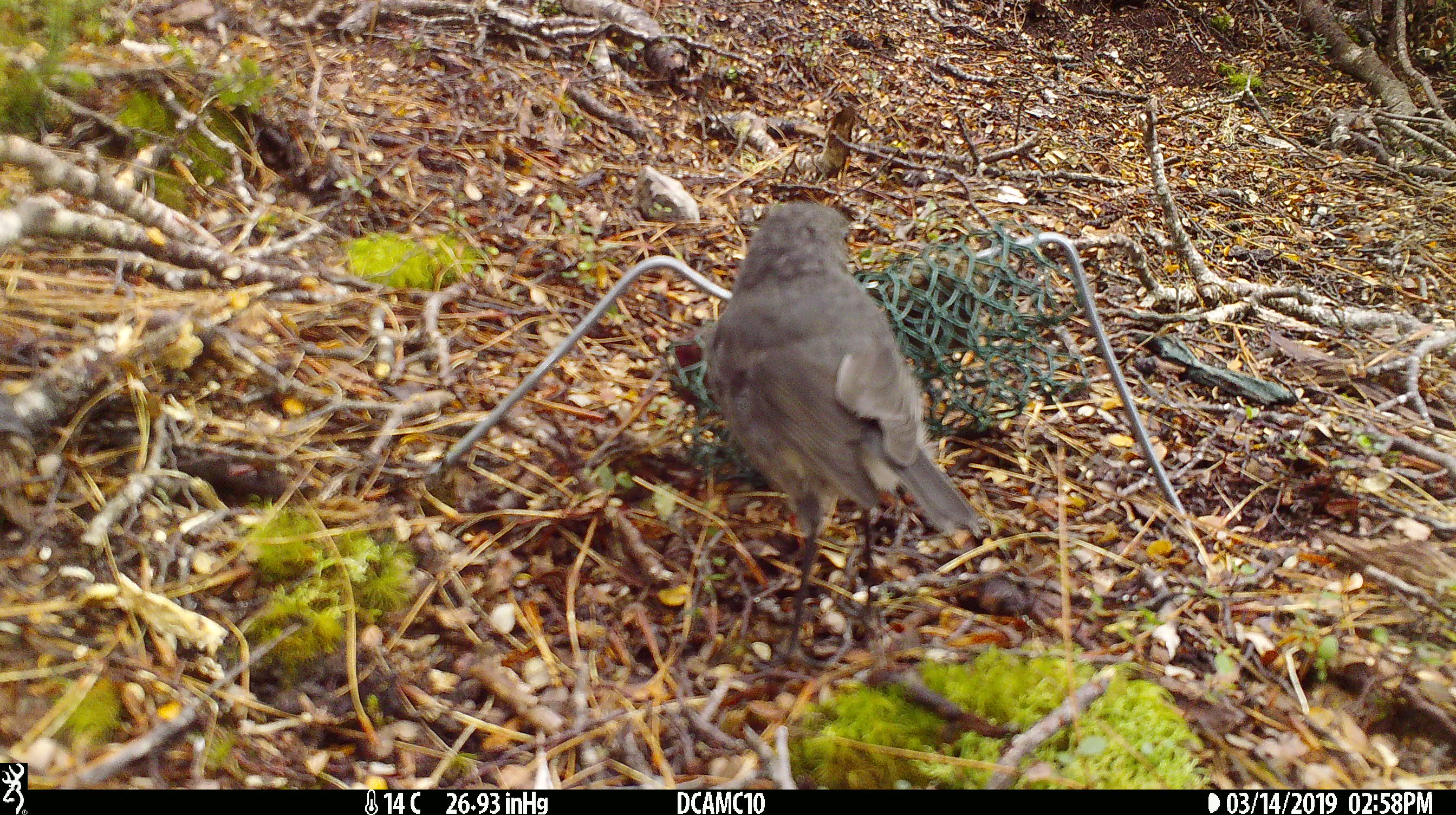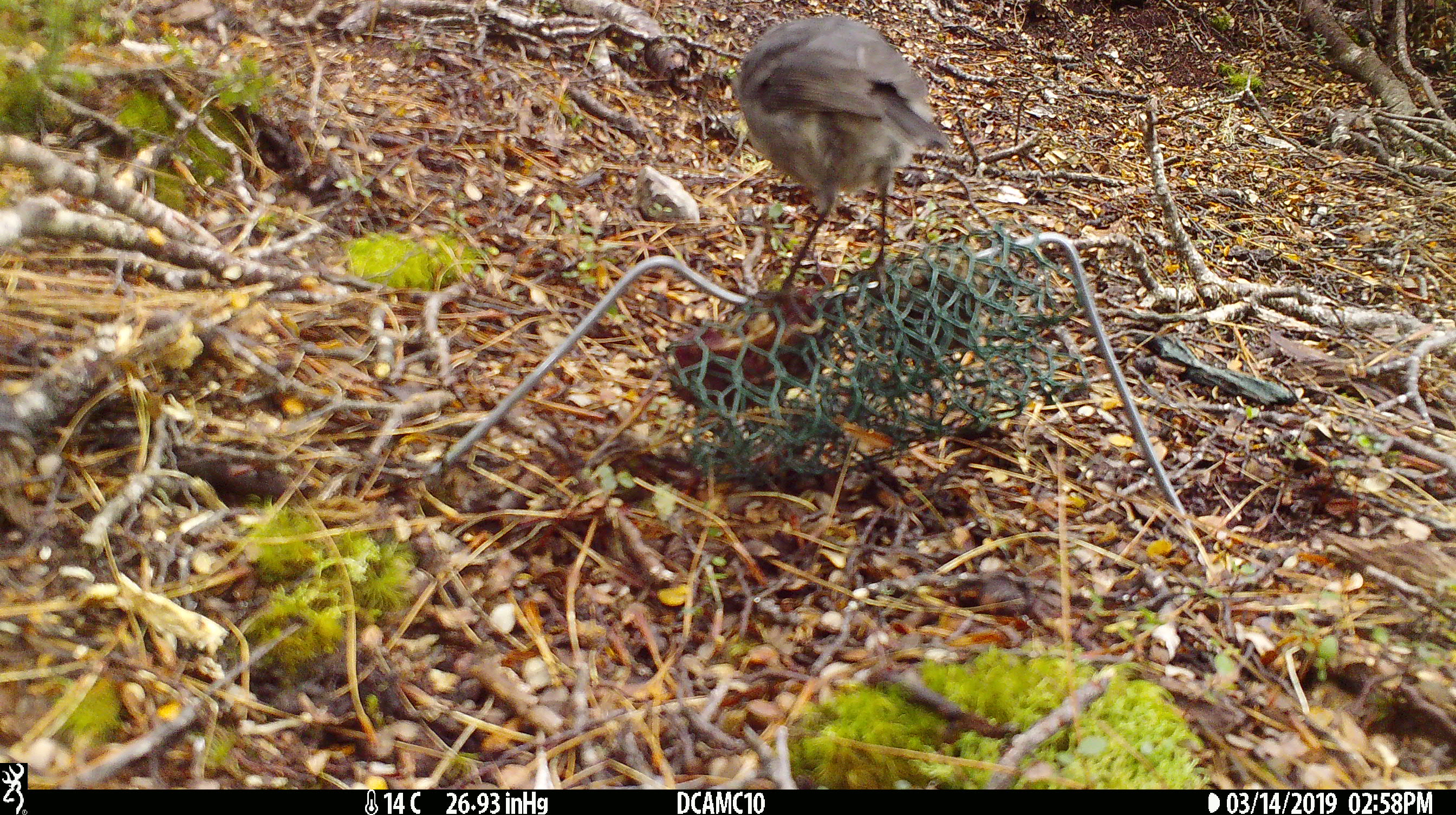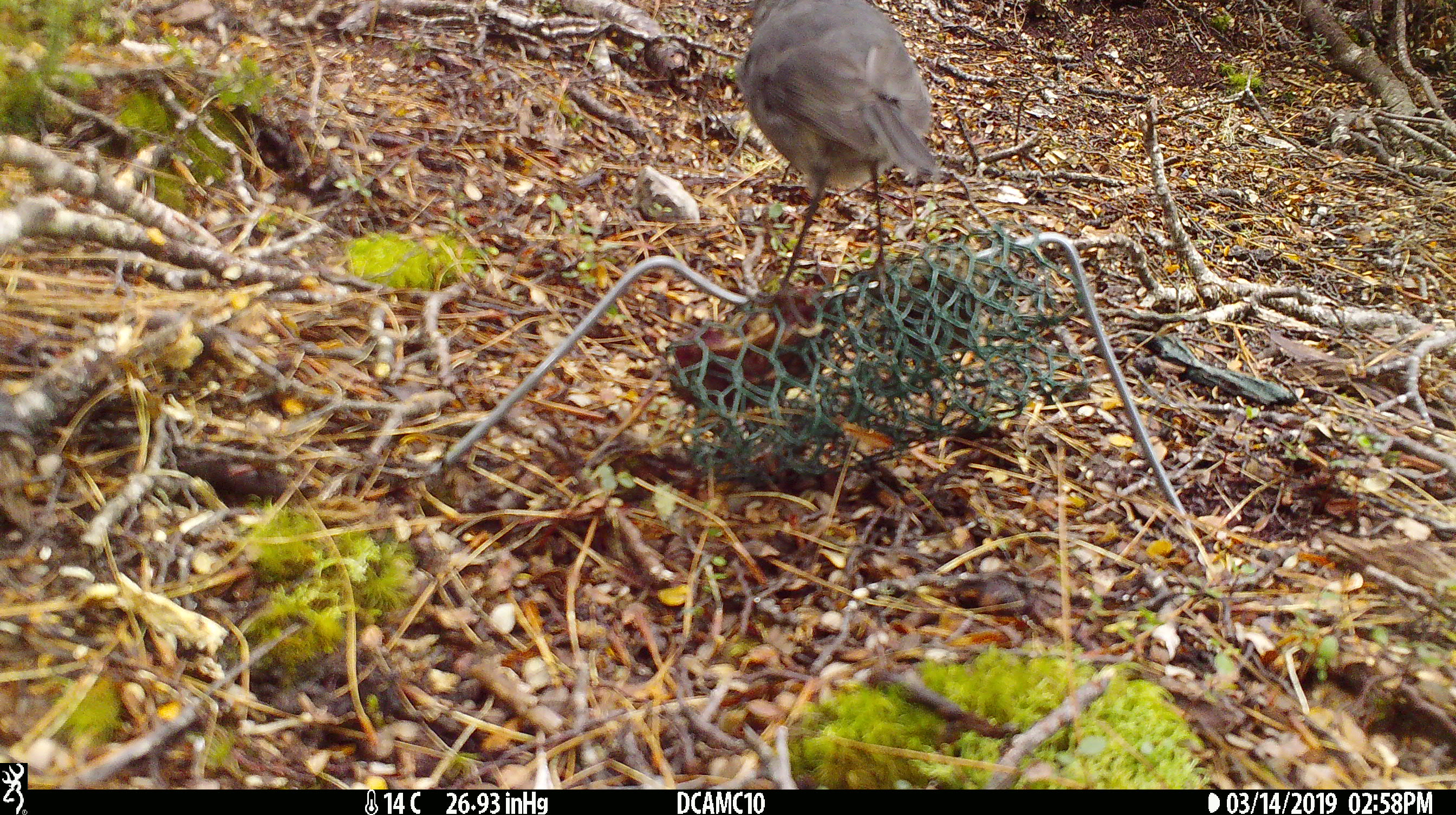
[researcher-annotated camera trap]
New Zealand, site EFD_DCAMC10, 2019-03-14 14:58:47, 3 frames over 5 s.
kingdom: Animalia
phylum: Chordata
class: Aves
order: Passeriformes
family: Petroicidae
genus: Petroica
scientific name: Petroica australis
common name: new zealand robin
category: robin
Robin (new zealand robin) (Petroica australis).